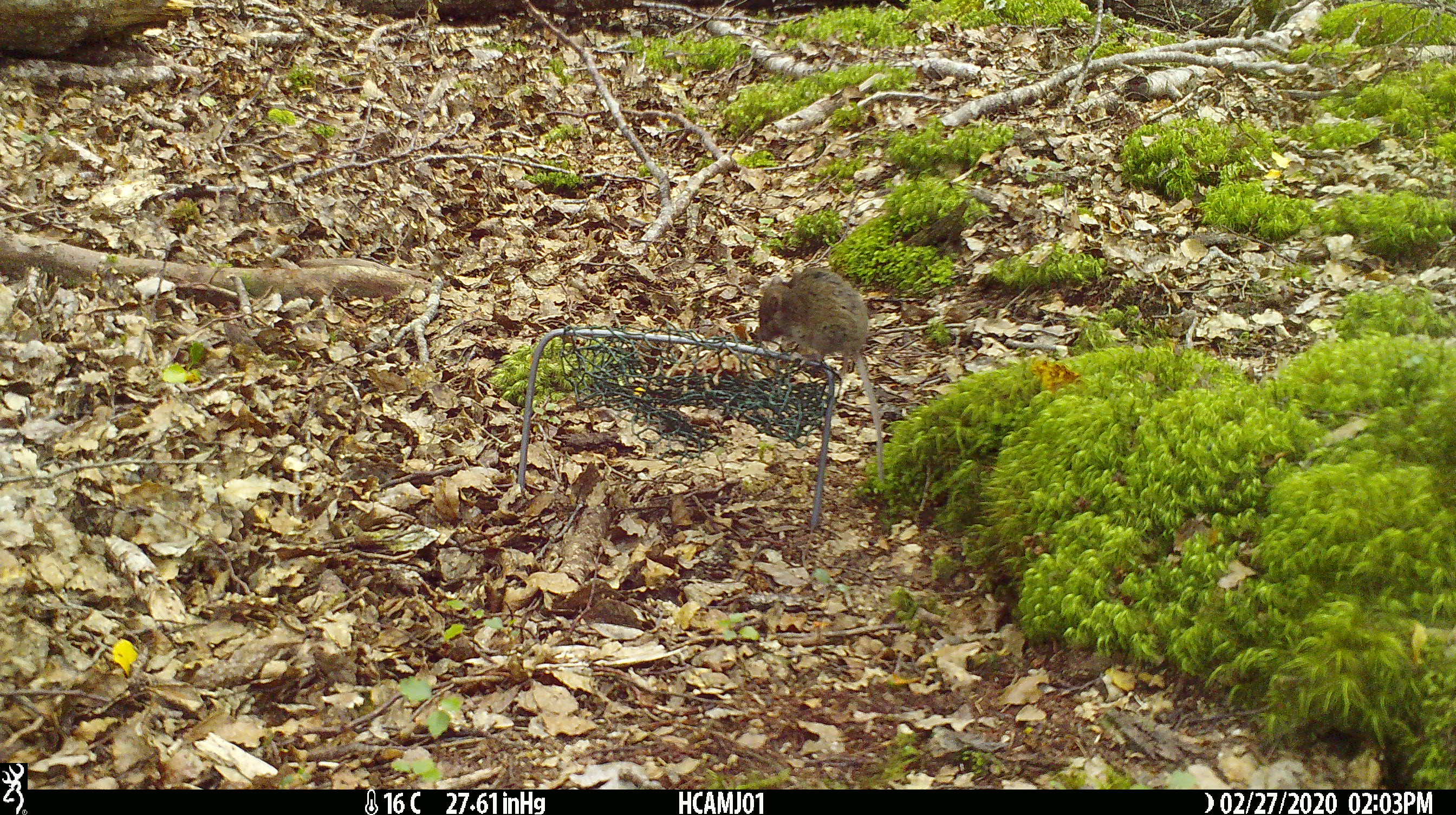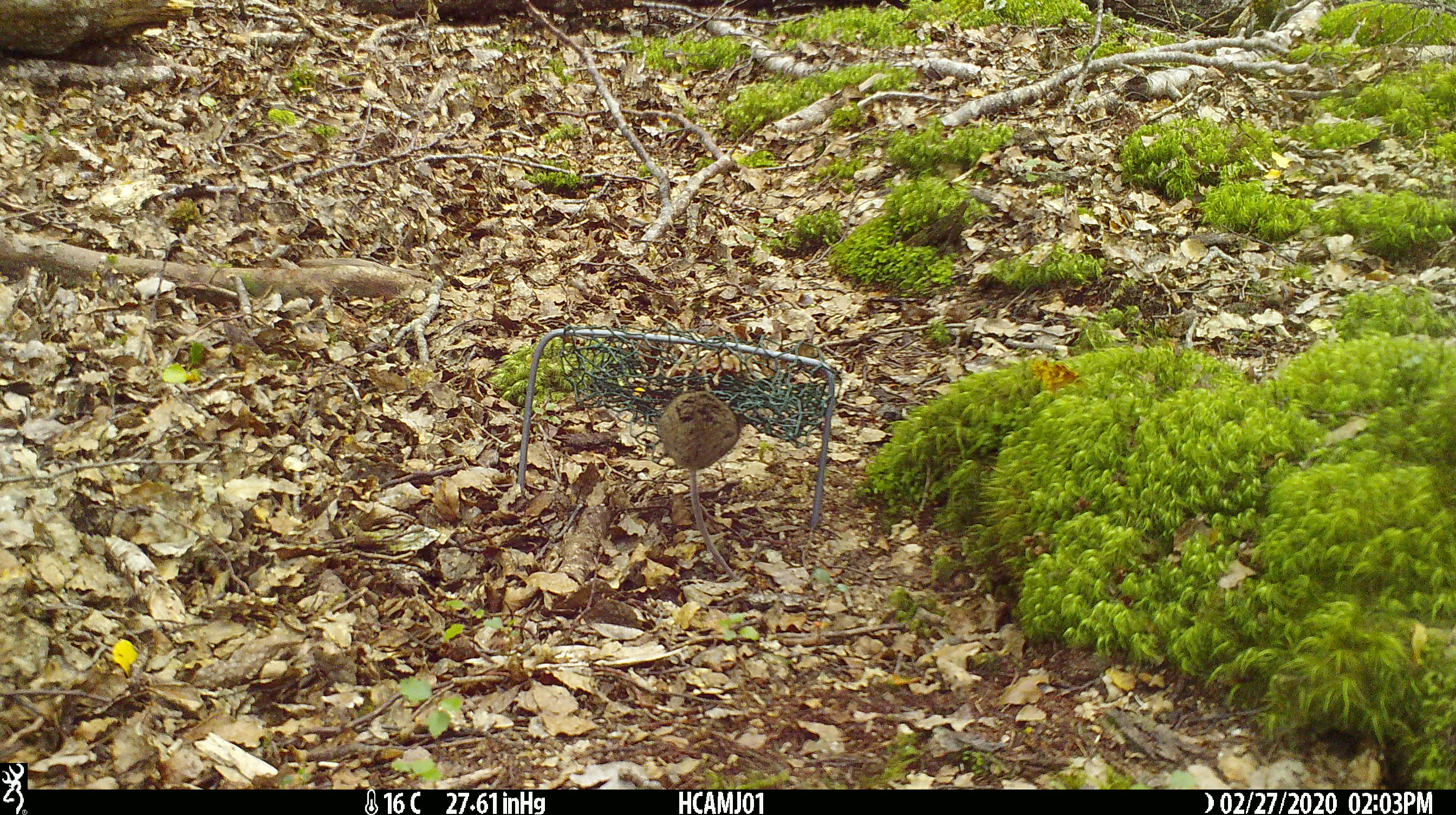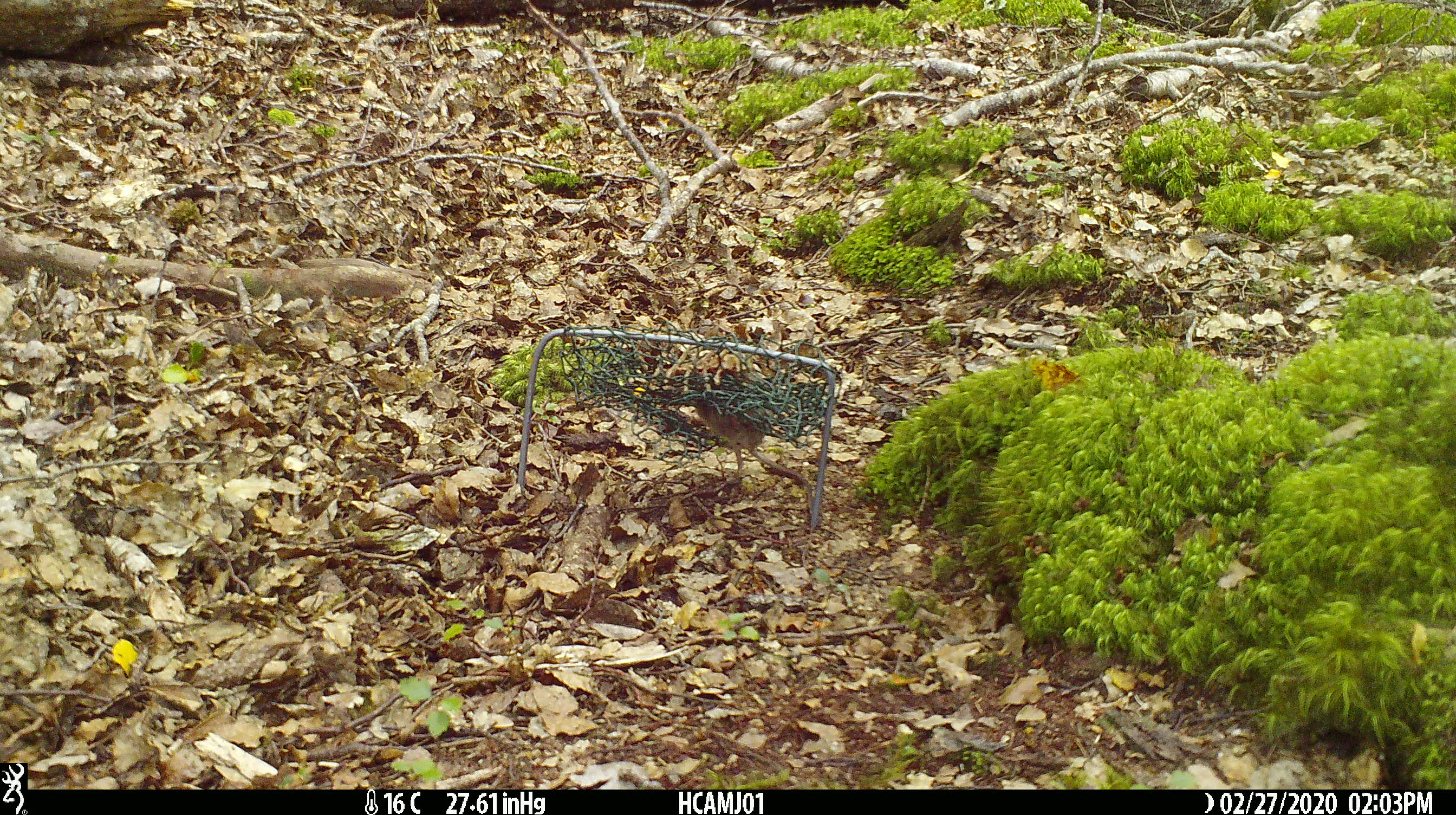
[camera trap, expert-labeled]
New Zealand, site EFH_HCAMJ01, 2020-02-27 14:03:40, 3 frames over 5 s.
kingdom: Animalia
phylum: Chordata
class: Mammalia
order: Rodentia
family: Muridae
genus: Mus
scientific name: Mus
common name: mouse